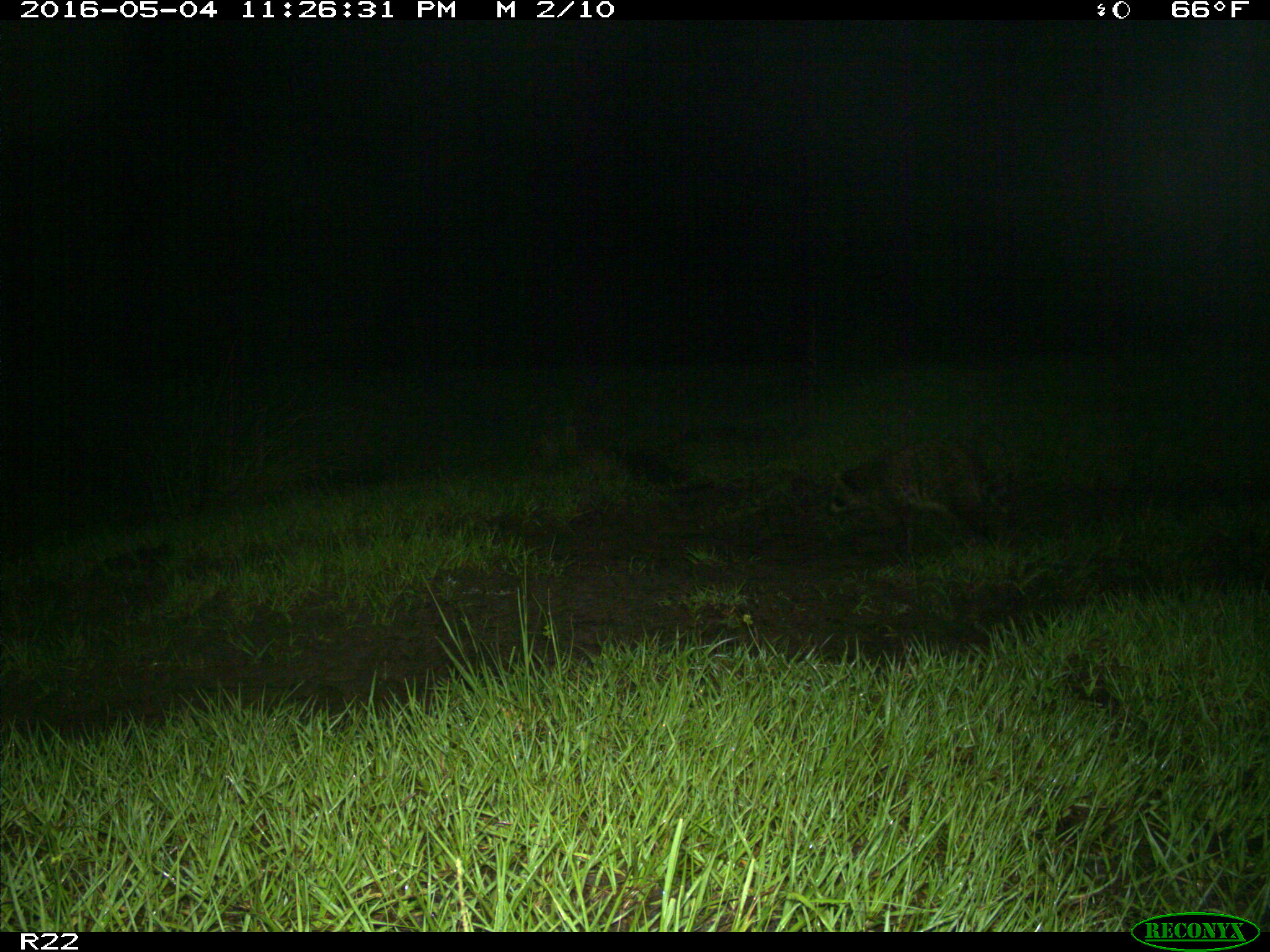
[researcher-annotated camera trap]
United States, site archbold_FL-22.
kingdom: Animalia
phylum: Chordata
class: Mammalia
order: Carnivora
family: Procyonidae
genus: Procyon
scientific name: Procyon lotor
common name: common raccoon